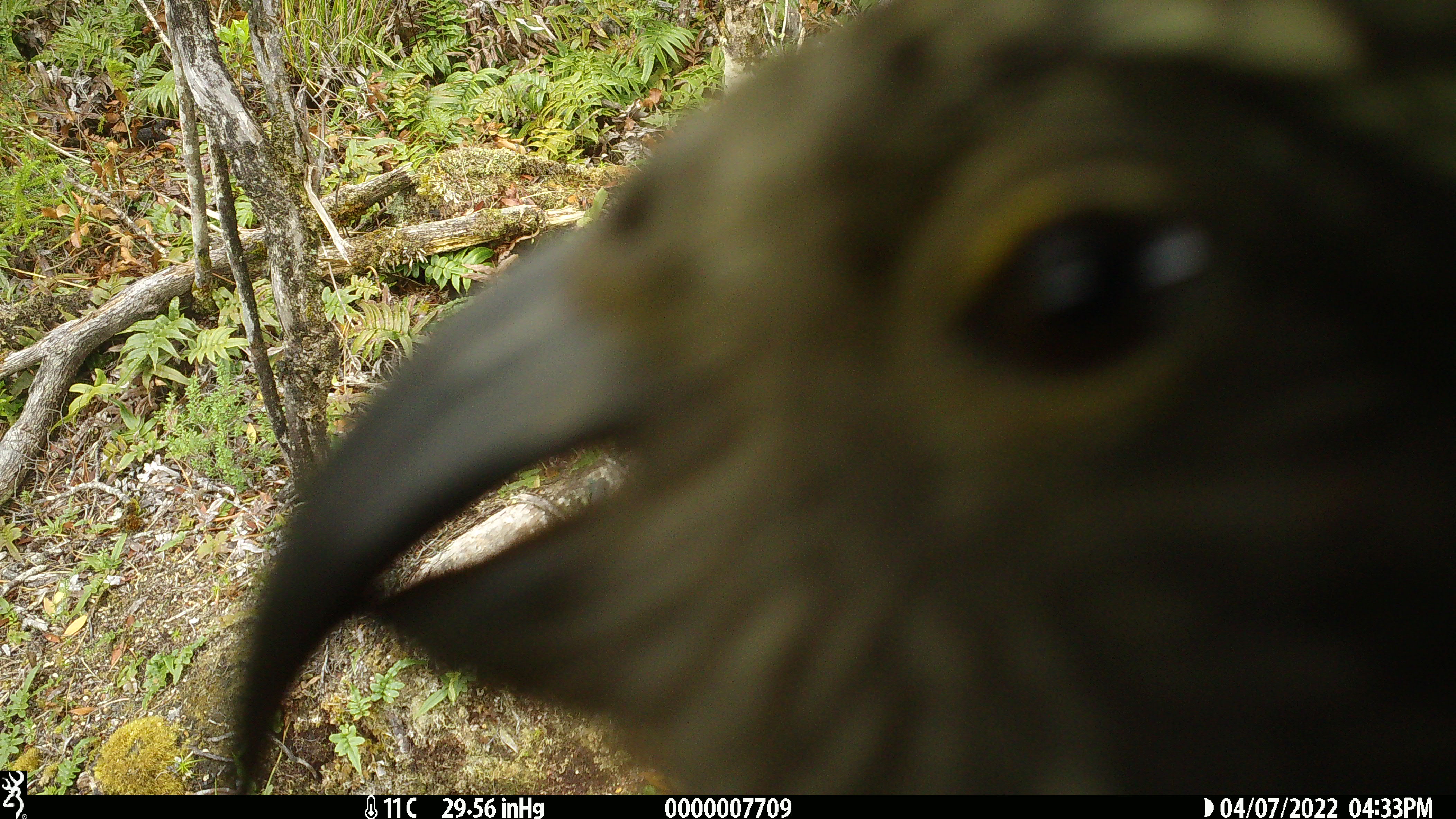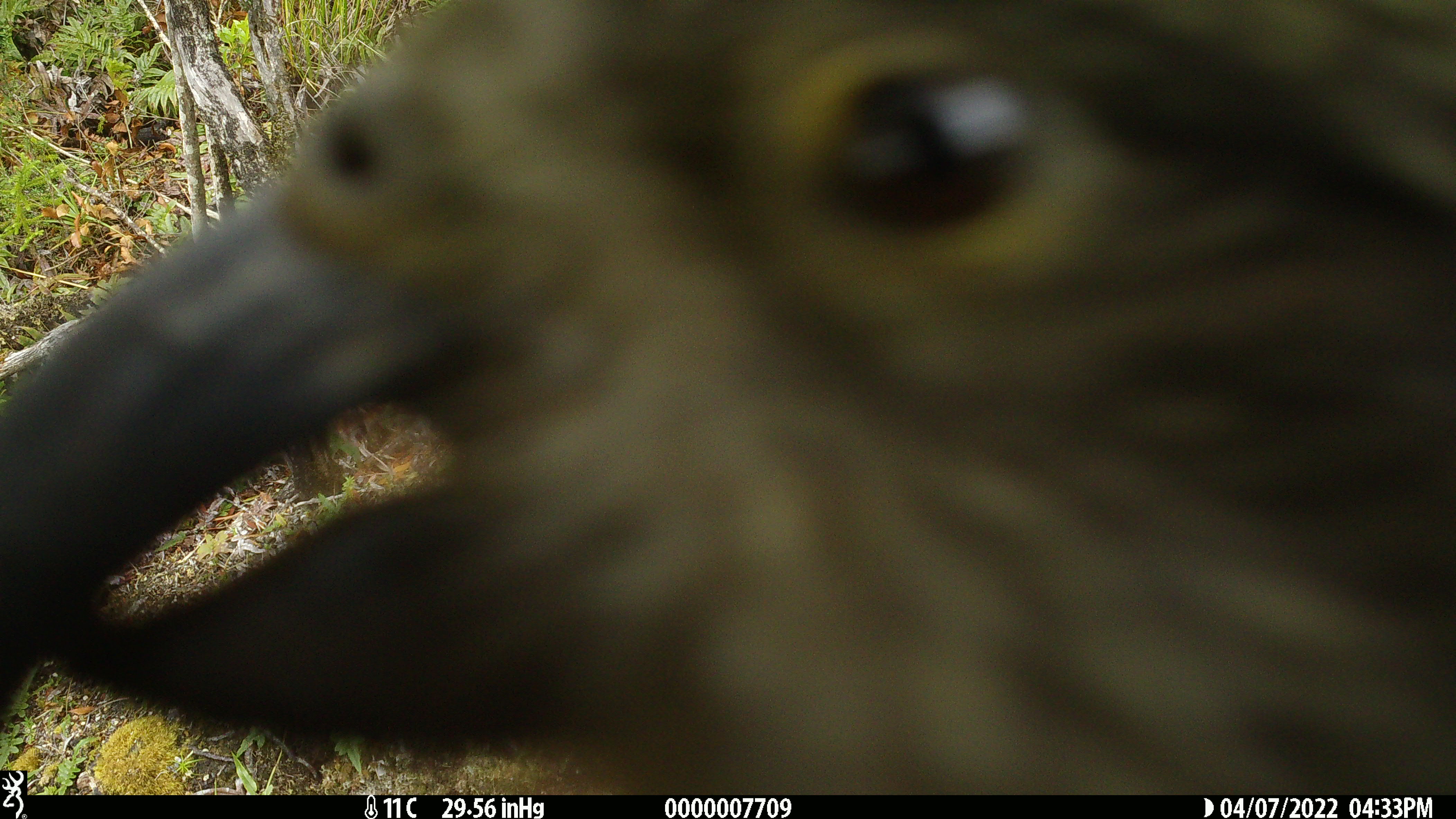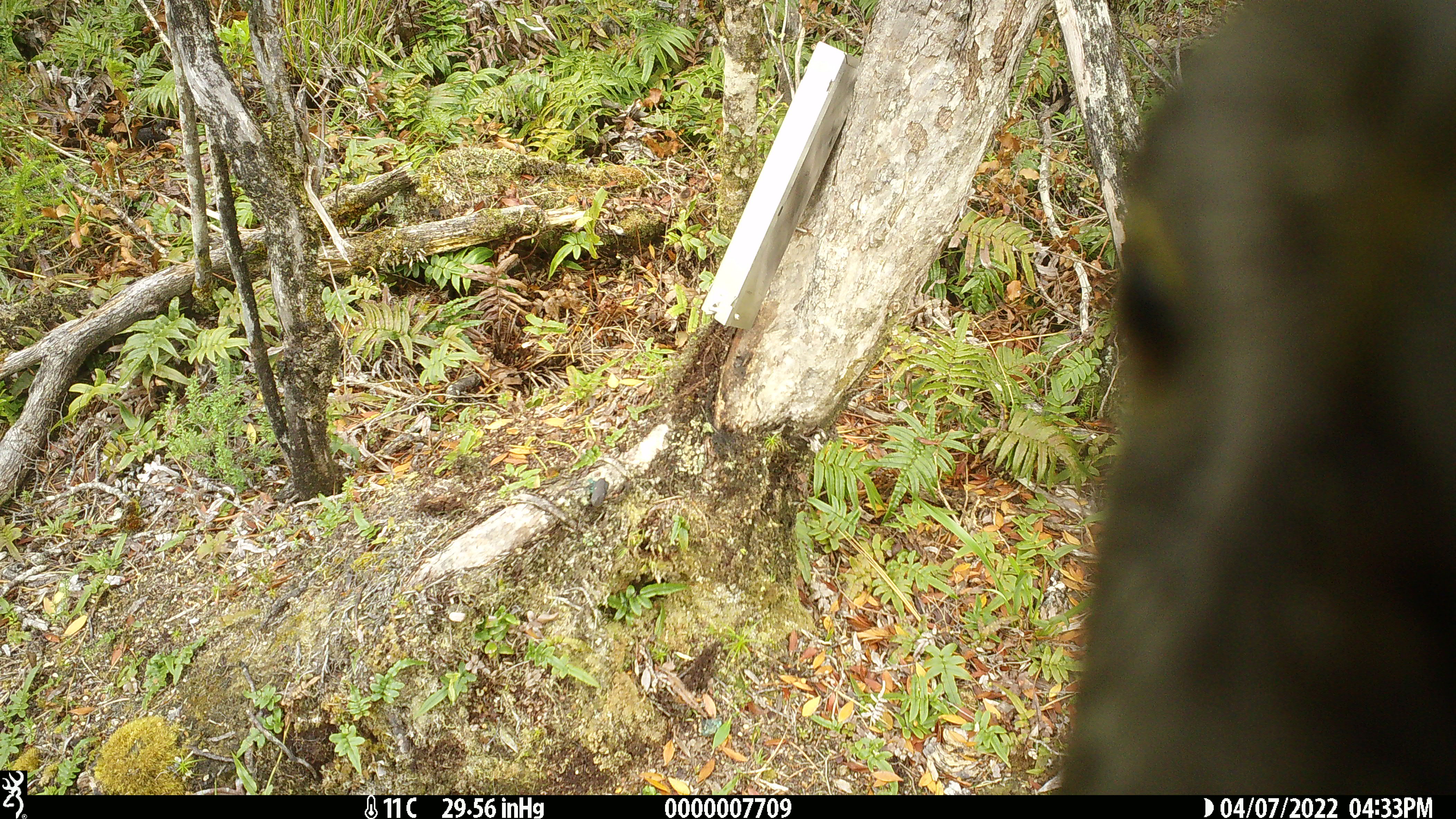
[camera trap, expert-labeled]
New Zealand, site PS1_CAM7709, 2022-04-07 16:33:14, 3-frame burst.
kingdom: Animalia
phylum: Chordata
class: Aves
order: Psittaciformes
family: Strigopidae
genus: Nestor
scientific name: Nestor notabilis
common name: kea